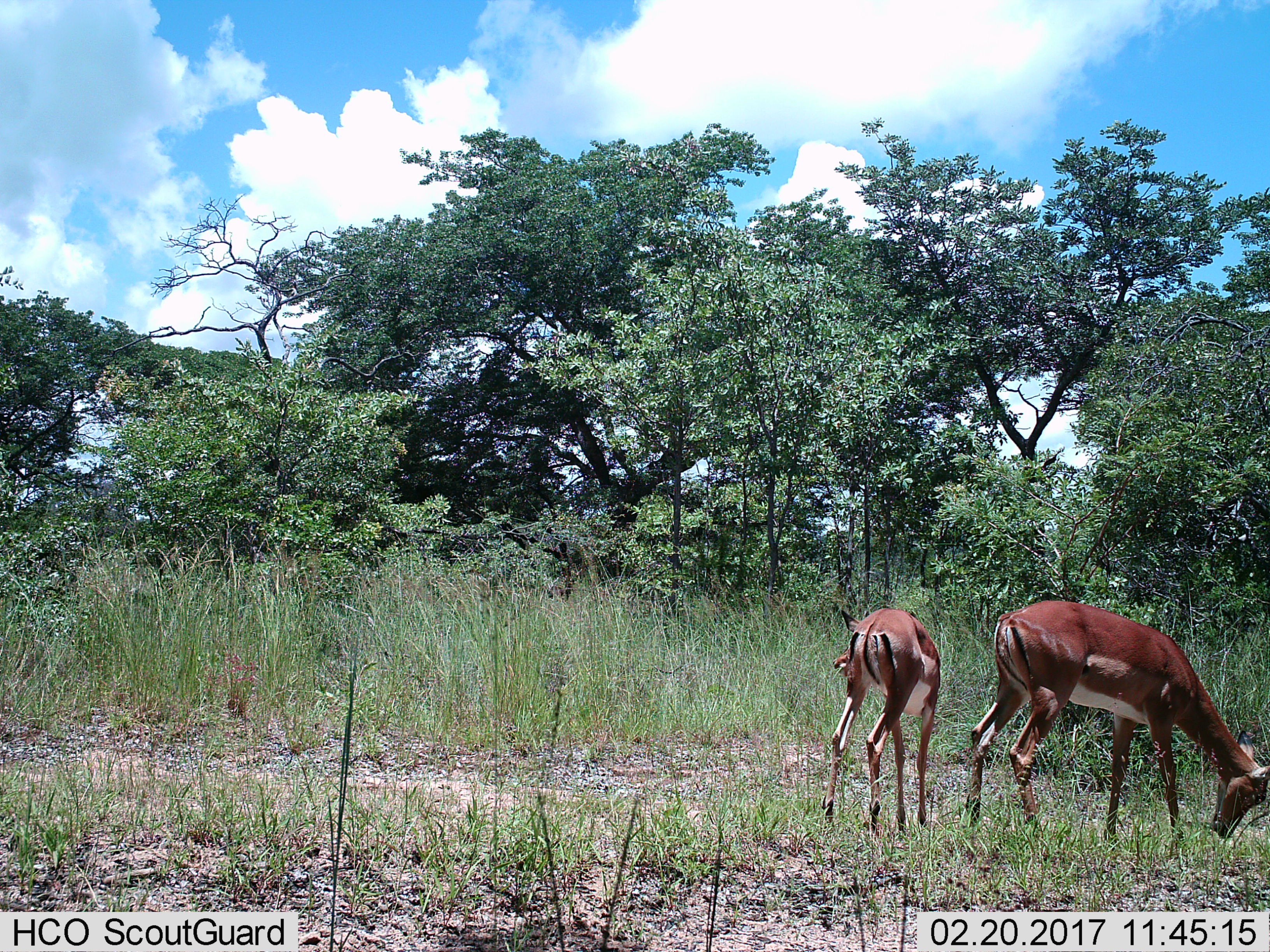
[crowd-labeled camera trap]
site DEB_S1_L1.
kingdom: Animalia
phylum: Chordata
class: Mammalia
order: Artiodactyla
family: Bovidae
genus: Aepyceros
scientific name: Aepyceros melampus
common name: impala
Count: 2.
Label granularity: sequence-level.